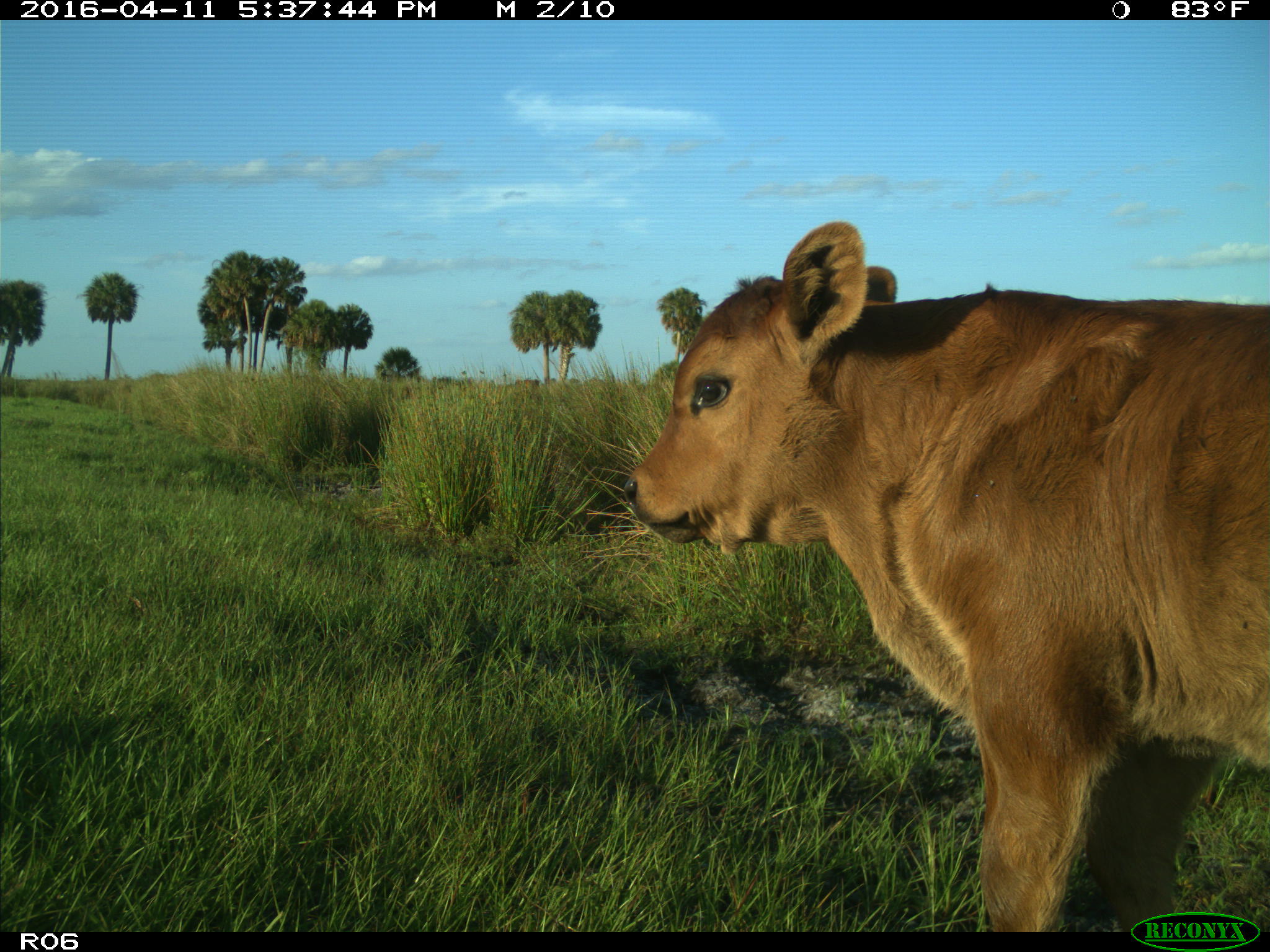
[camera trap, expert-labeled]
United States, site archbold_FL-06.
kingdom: Animalia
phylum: Chordata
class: Mammalia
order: Artiodactyla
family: Bovidae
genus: Bos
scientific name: Bos taurus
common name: domestic cow